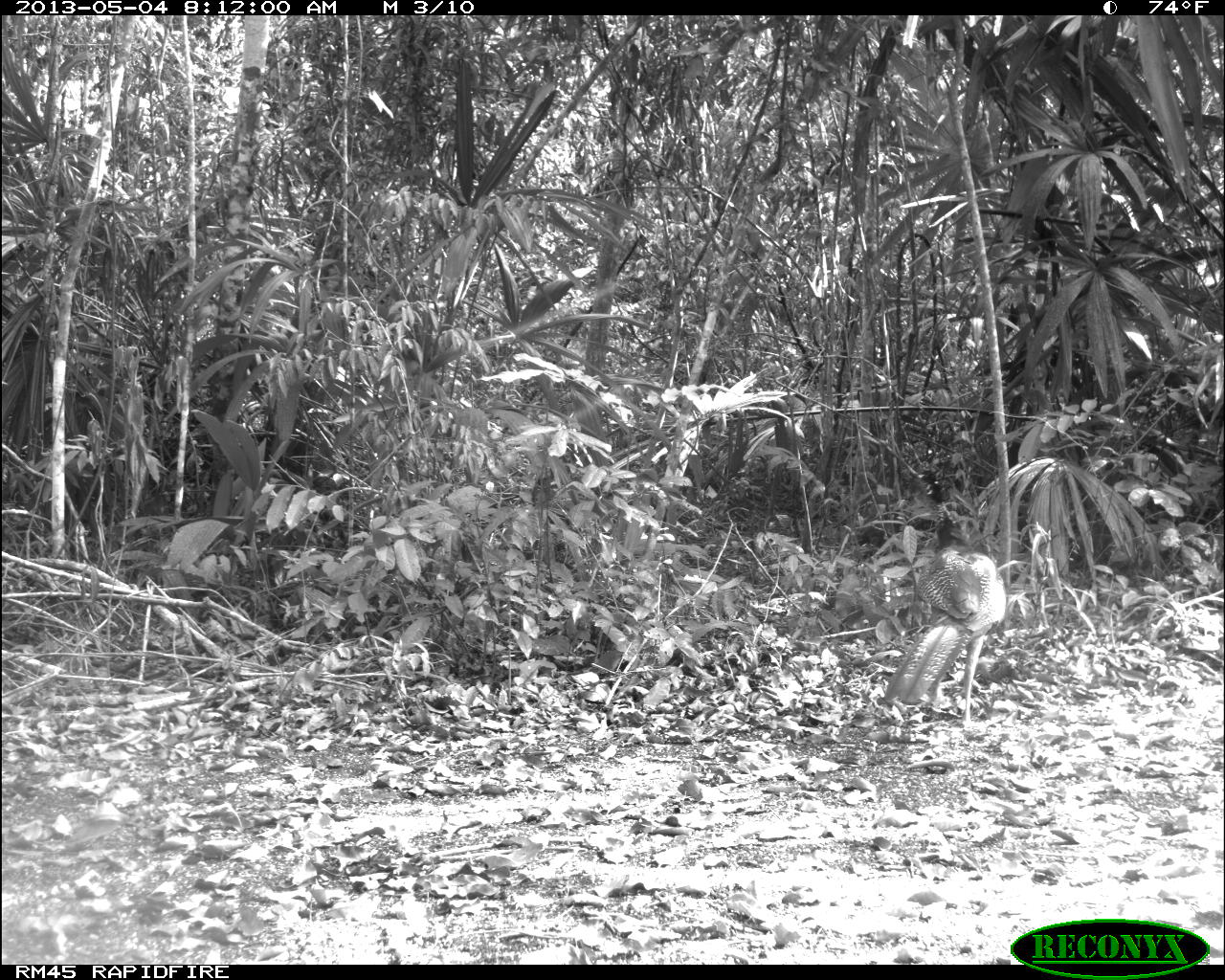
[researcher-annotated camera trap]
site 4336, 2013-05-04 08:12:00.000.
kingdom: Animalia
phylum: Chordata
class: Aves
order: Galliformes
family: Cracidae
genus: Crax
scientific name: Crax rubra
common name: great curassow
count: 1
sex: female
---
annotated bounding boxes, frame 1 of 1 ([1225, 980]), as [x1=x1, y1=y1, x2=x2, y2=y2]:
crax rubra: [x1=881, y1=546, x2=1006, y2=729]